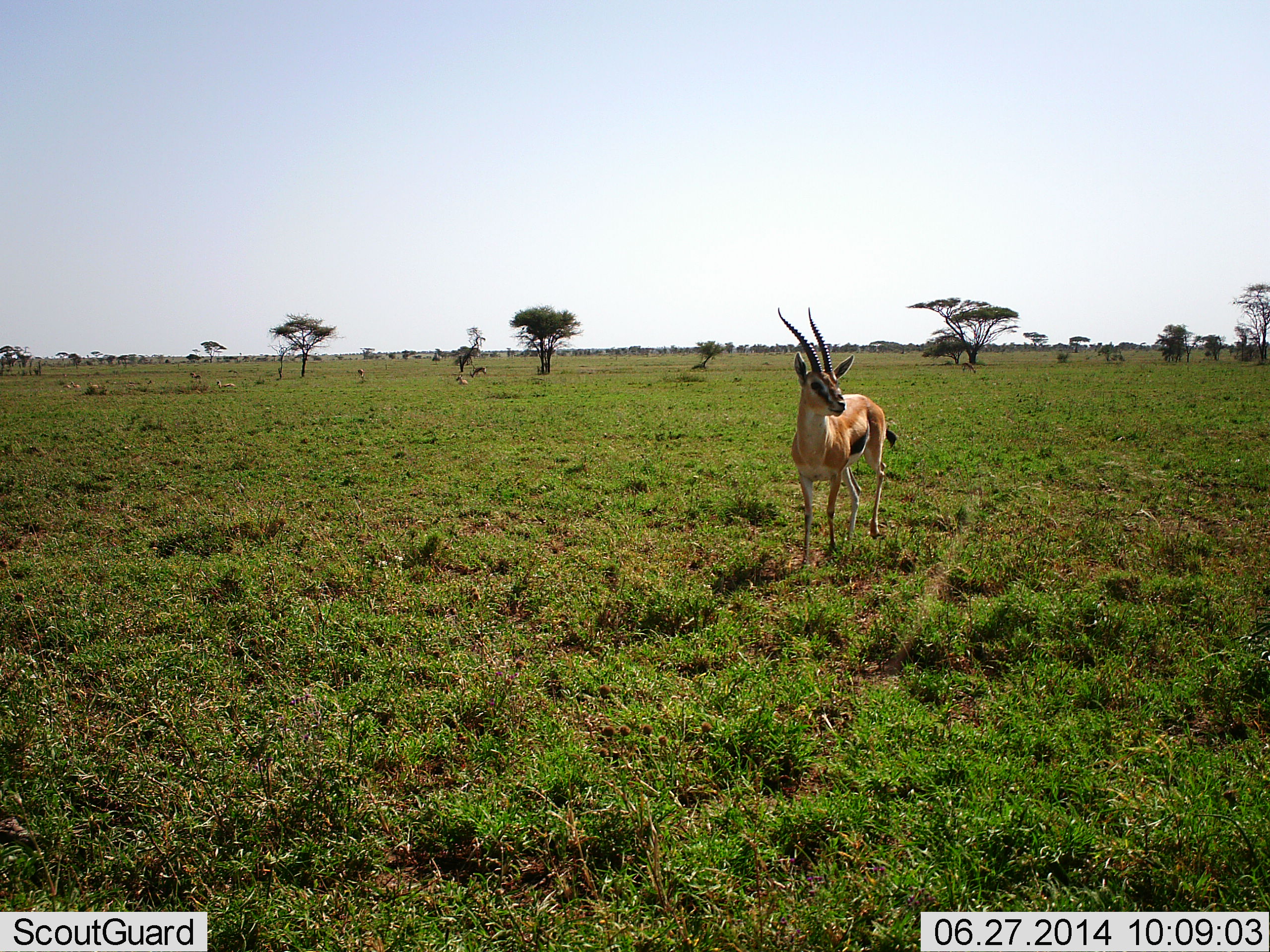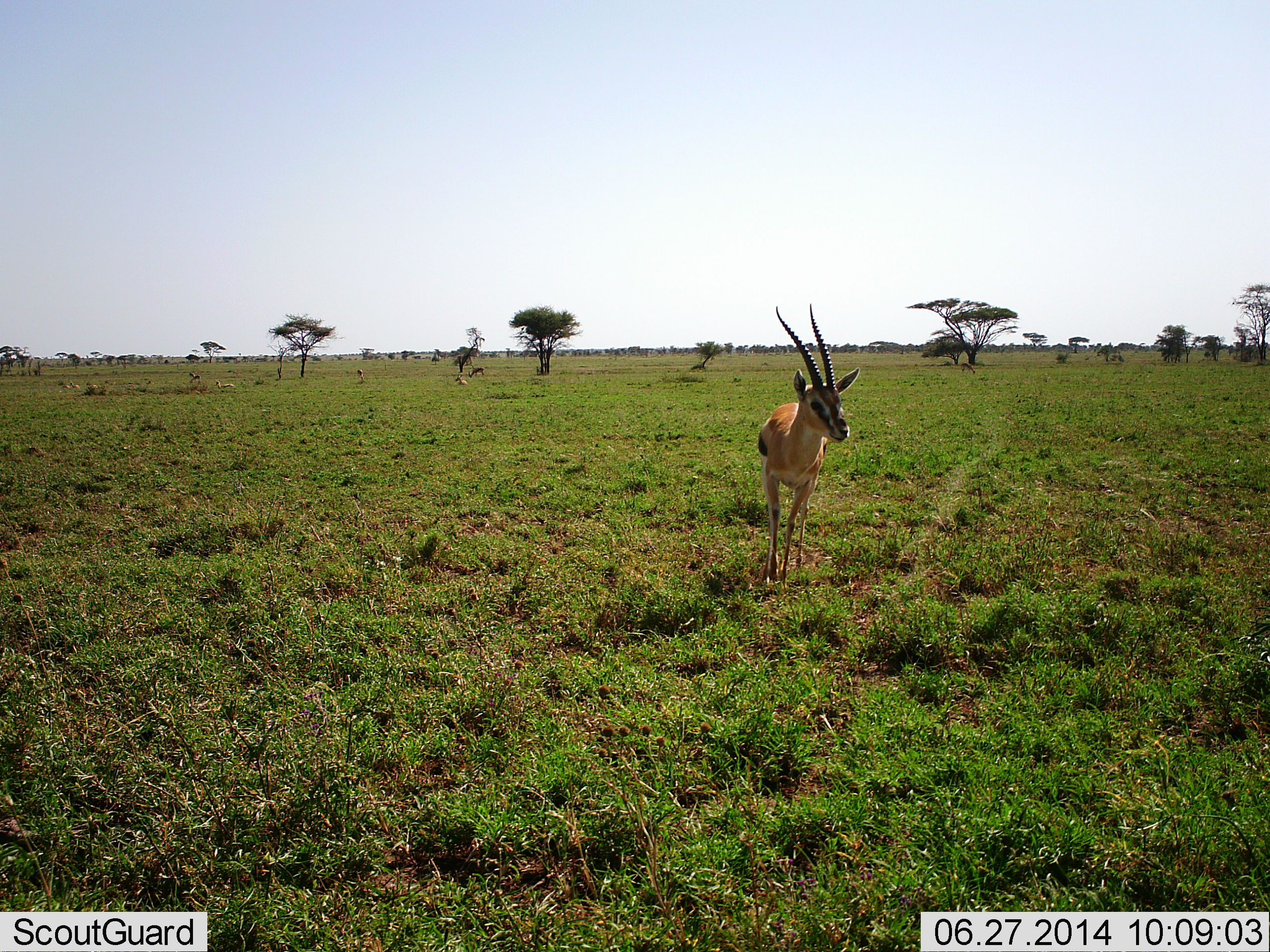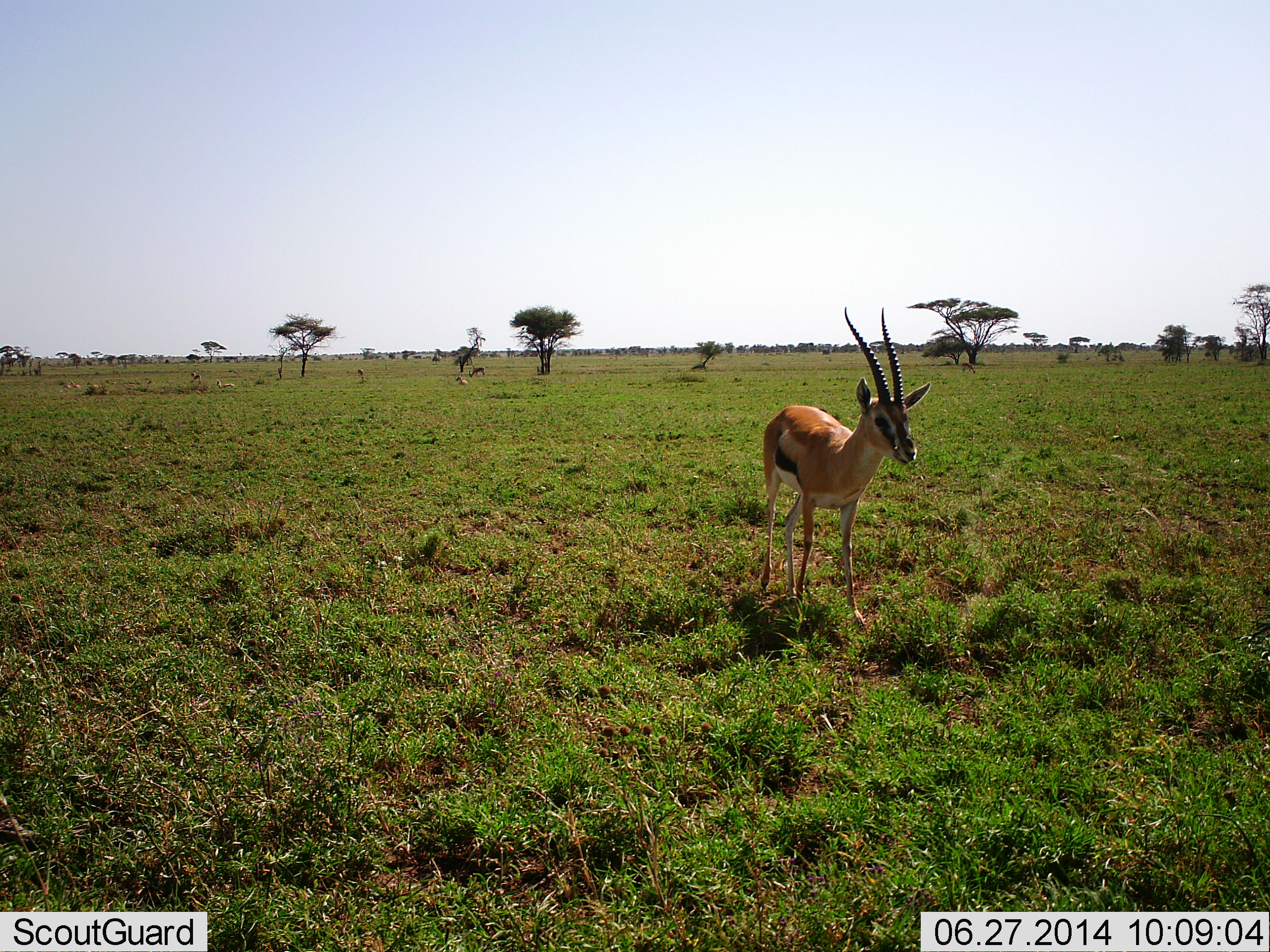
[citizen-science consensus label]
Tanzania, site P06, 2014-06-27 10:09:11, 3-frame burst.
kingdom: Animalia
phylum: Chordata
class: Mammalia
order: Artiodactyla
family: Bovidae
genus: Eudorcas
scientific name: Eudorcas thomsonii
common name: thomson's gazelle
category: gazellethomsons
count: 1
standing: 40%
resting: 0%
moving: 60%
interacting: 0%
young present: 0%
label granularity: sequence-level